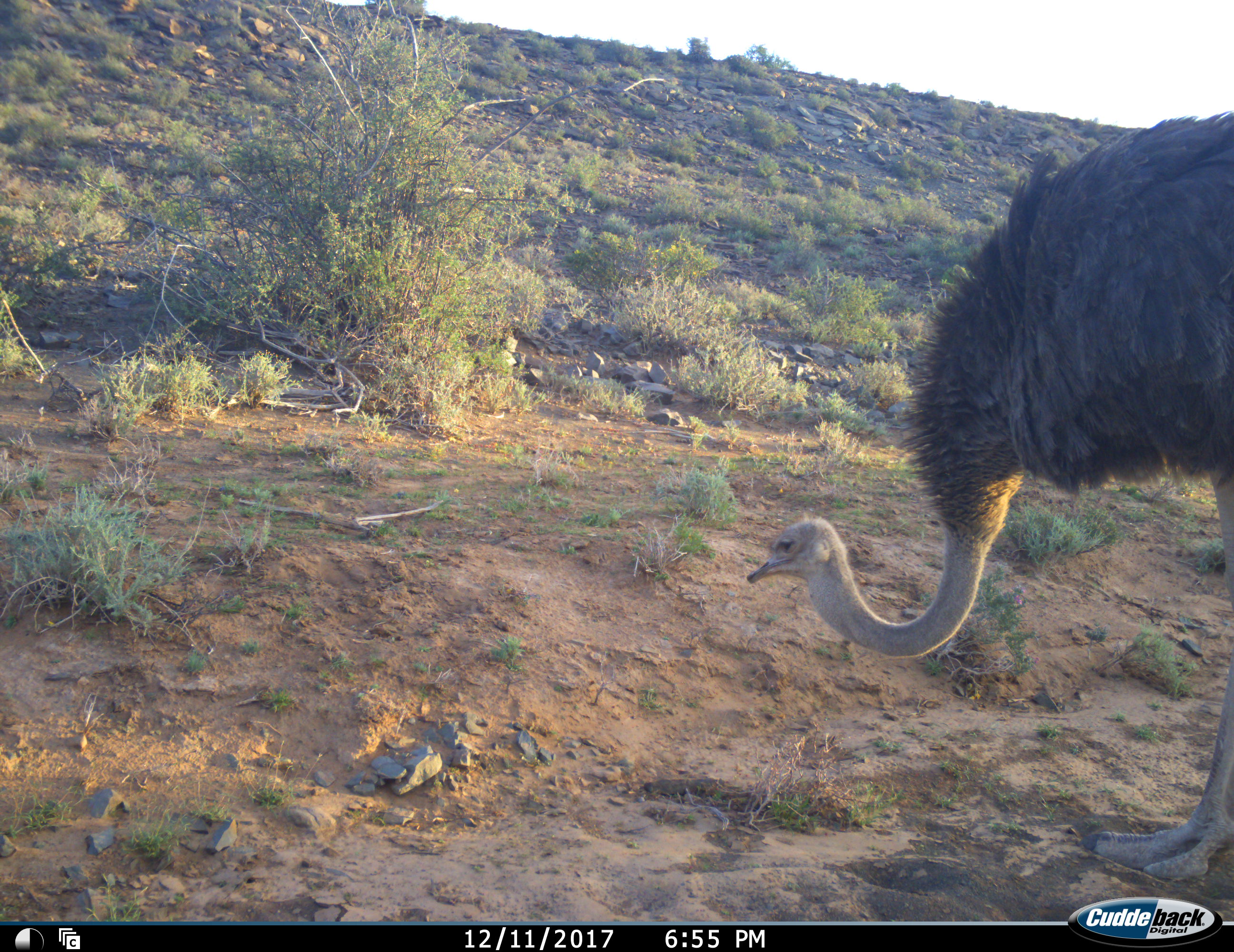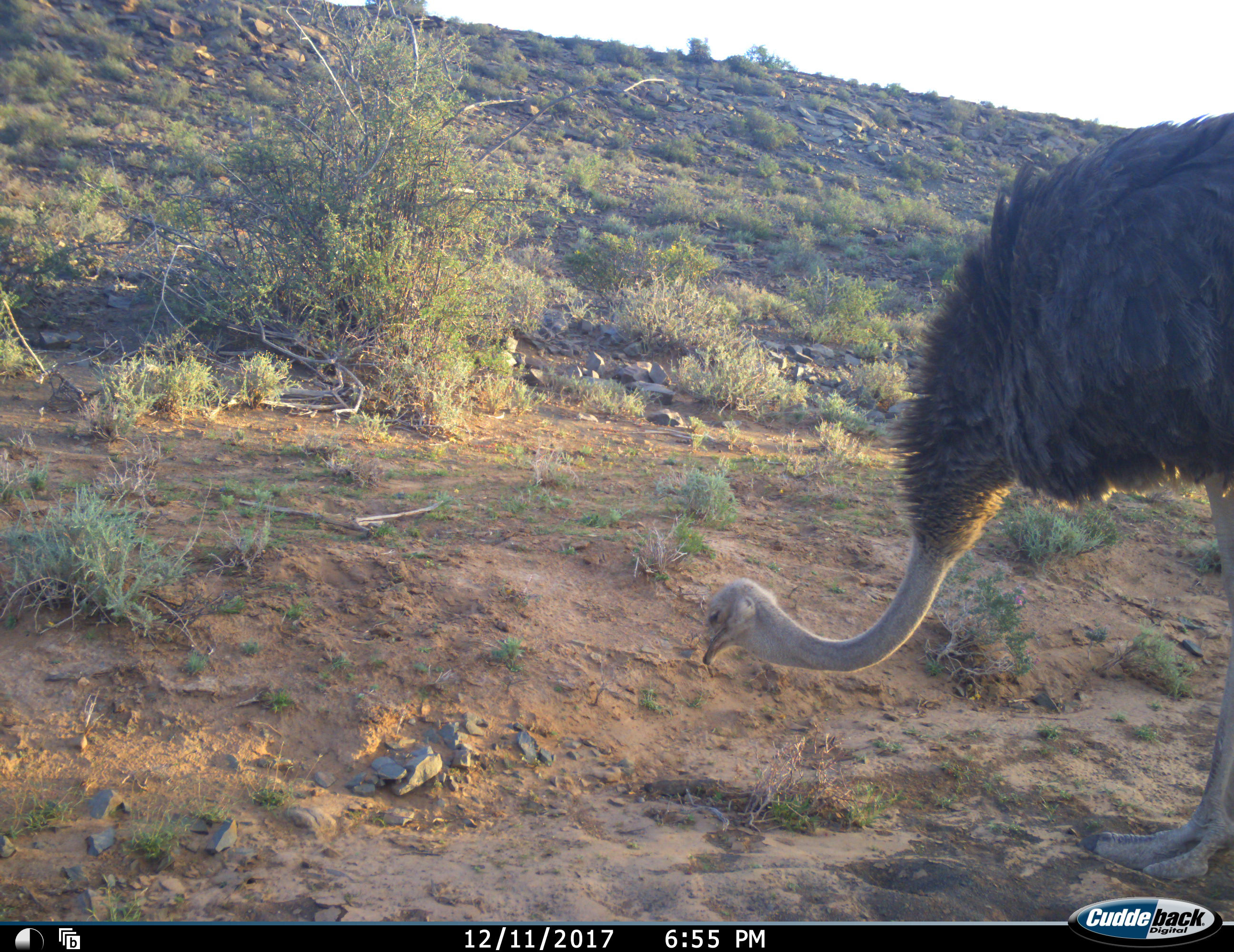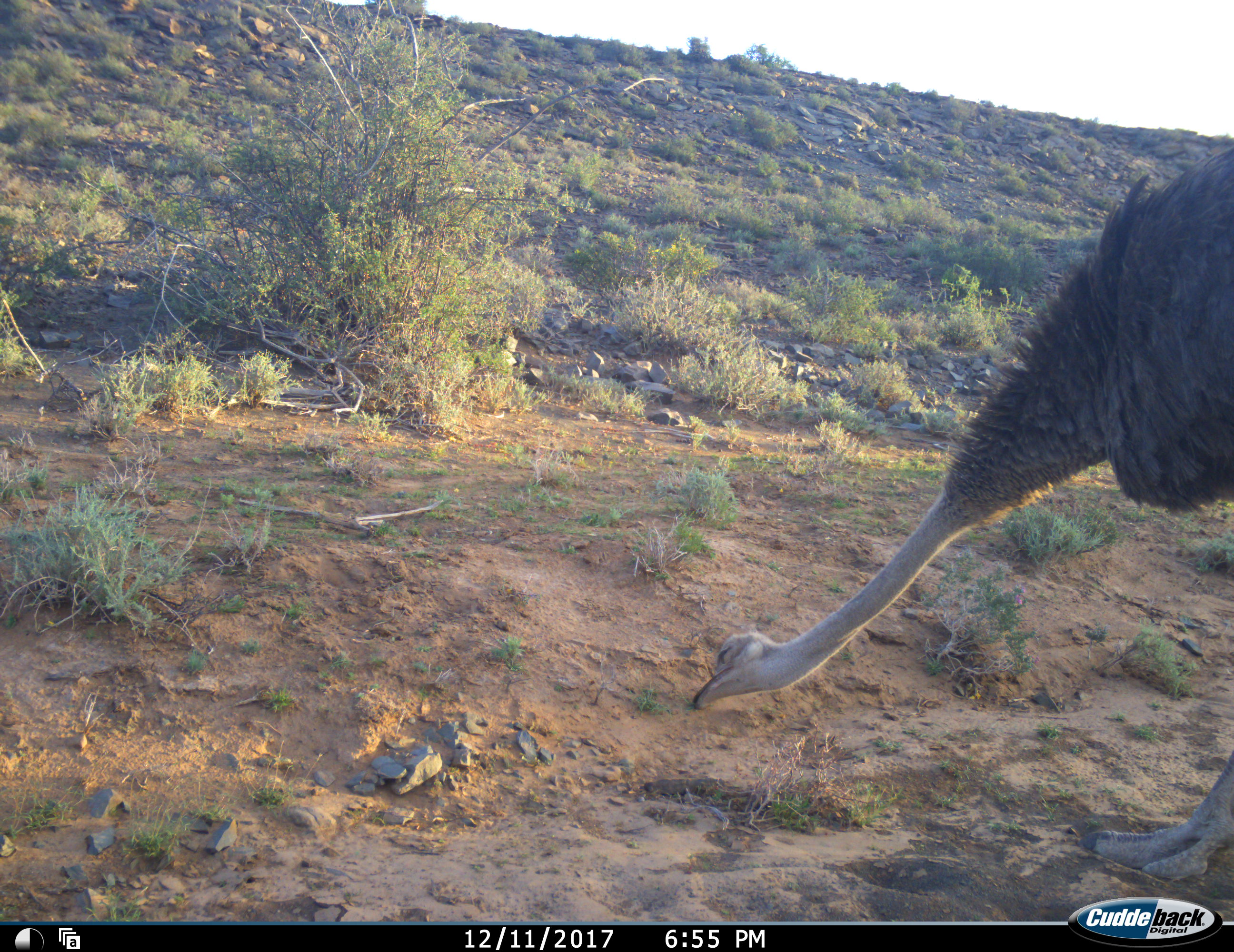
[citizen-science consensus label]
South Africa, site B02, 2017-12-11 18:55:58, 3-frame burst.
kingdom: Animalia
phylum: Chordata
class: Aves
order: Struthioniformes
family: Struthionidae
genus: Struthio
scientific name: Struthio camelus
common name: ostrich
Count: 1.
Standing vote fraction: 10%.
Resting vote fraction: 0%.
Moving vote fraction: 0%.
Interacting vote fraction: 0%.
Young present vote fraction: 0%.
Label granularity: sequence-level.